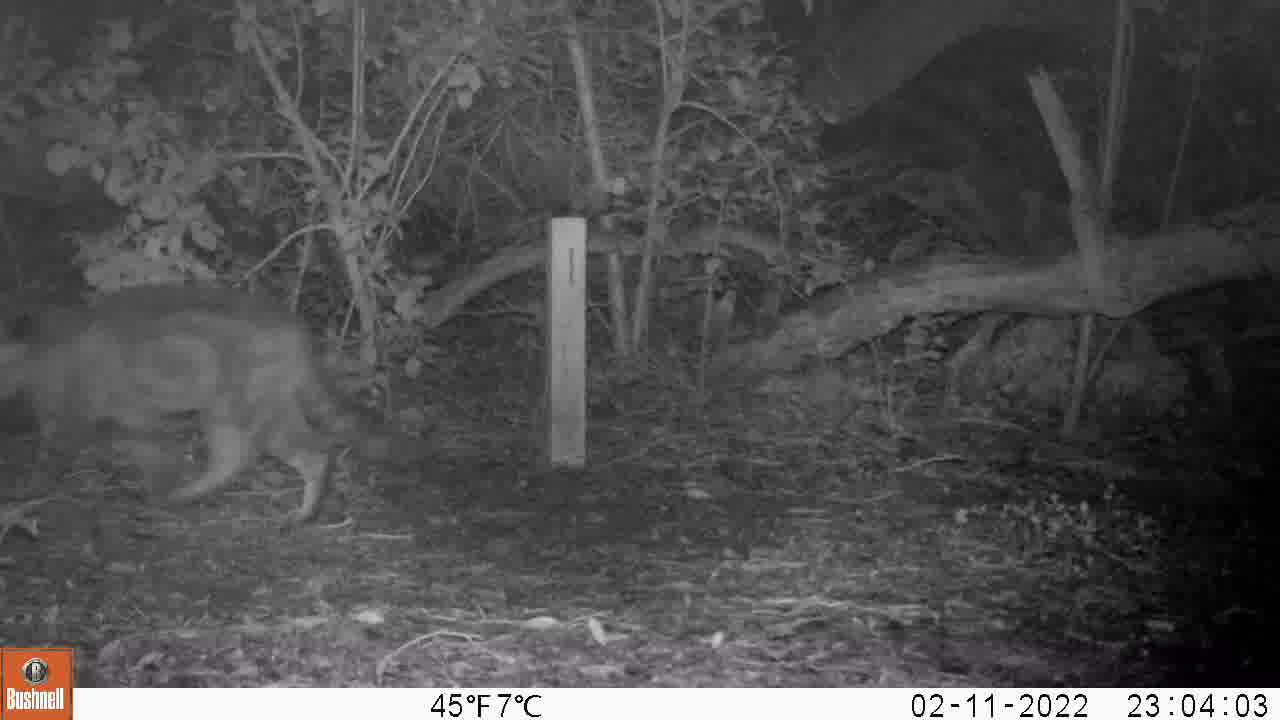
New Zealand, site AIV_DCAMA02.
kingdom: Animalia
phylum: Chordata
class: Mammalia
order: Carnivora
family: Felidae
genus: Felis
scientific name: Felis catus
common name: domestic cat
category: cat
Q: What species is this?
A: Cat (domestic cat) (Felis catus).